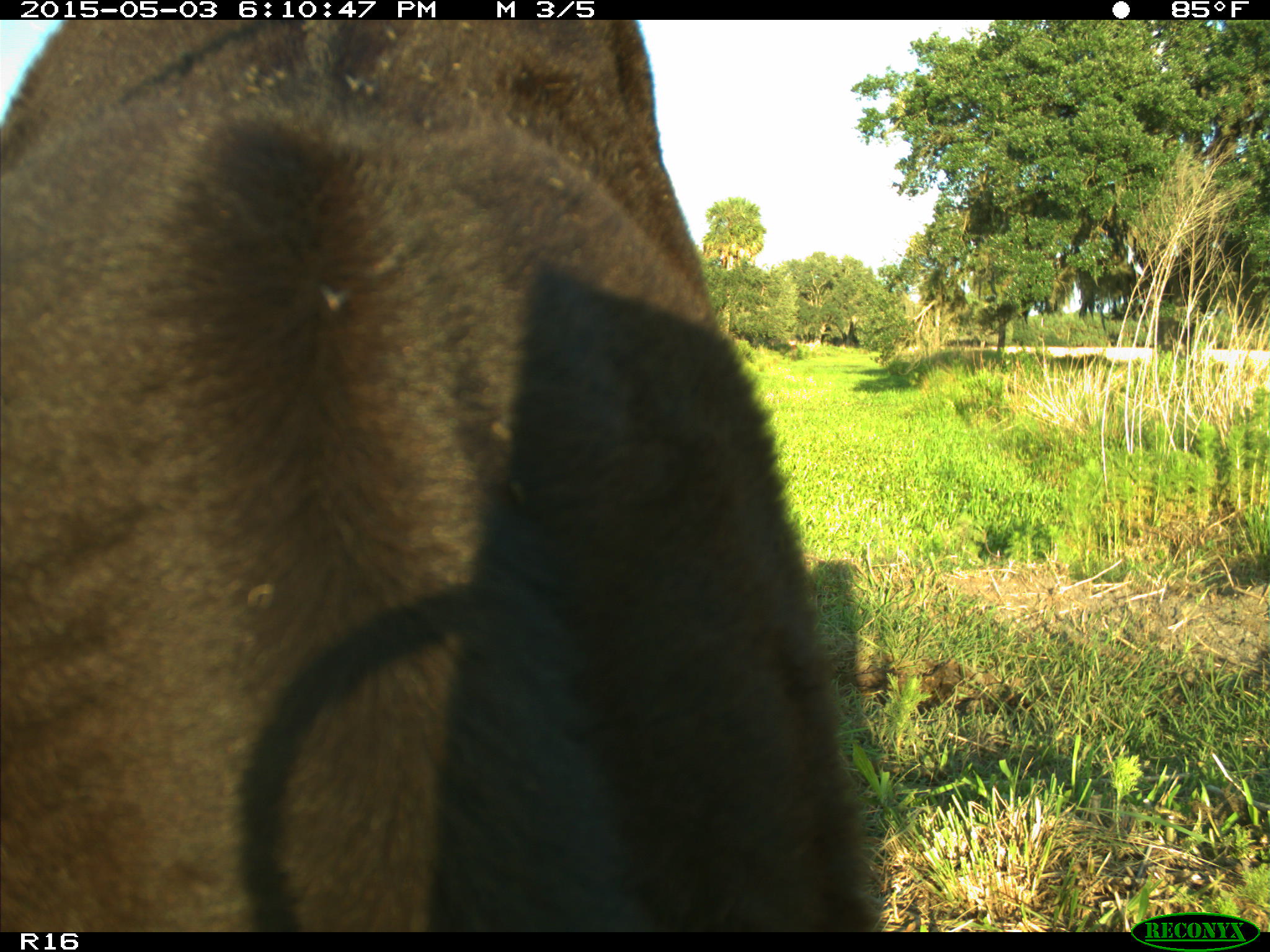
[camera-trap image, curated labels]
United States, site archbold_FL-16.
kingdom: Animalia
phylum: Chordata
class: Mammalia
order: Artiodactyla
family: Bovidae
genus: Bos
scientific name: Bos taurus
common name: domestic cow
Bos taurus (domestic cow).